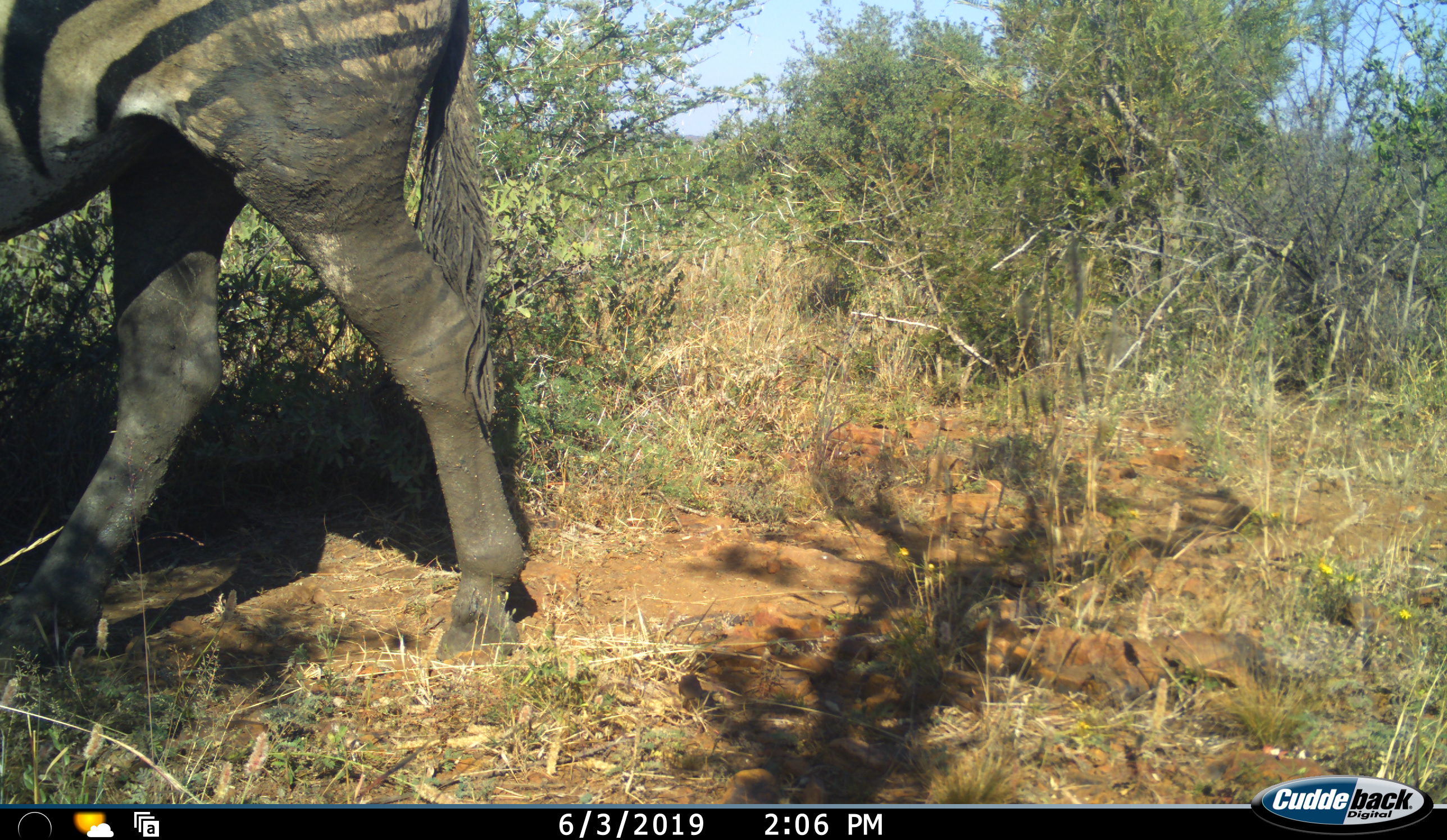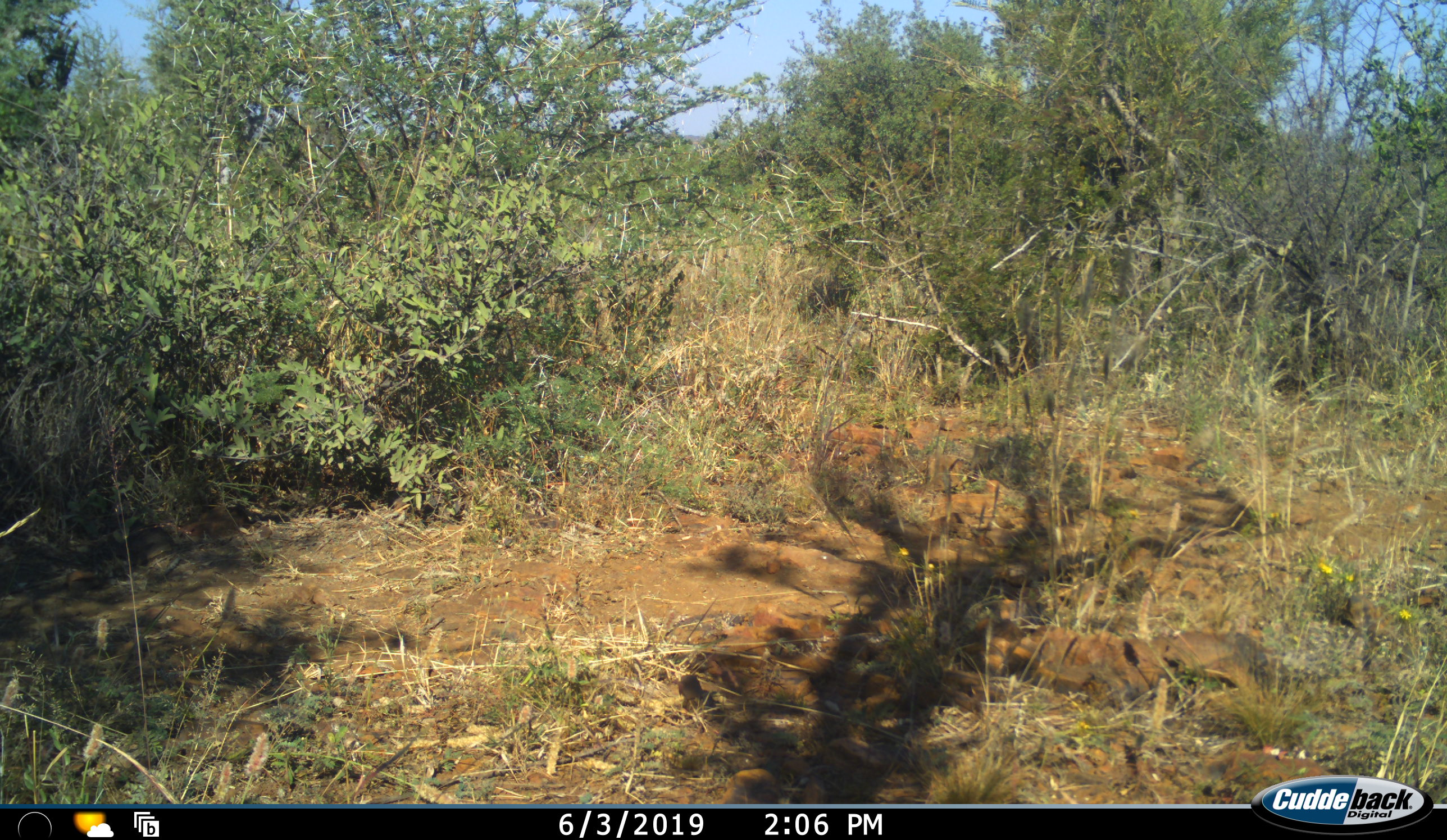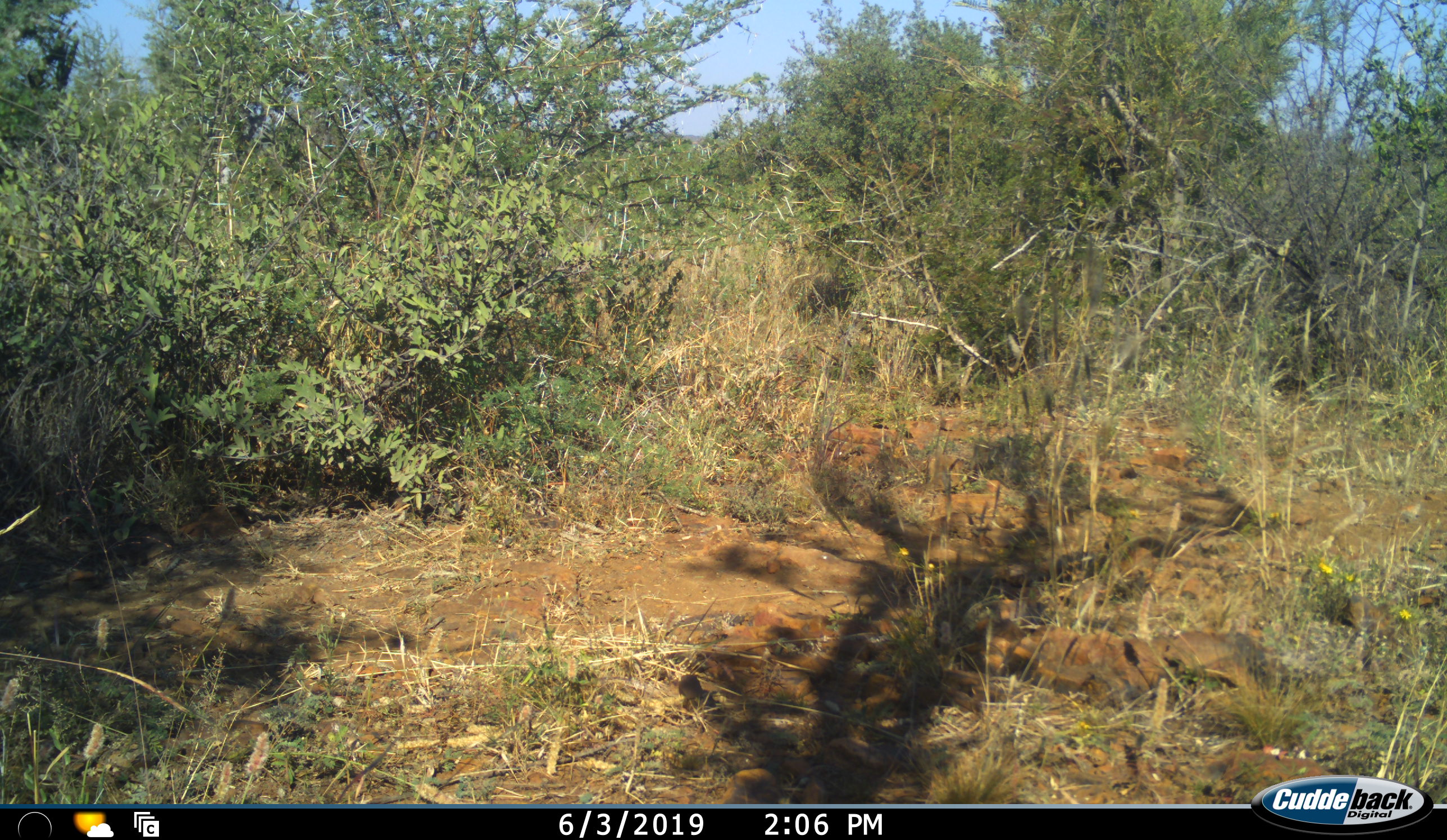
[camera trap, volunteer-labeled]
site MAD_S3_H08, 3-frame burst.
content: unidentified animal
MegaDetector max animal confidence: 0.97